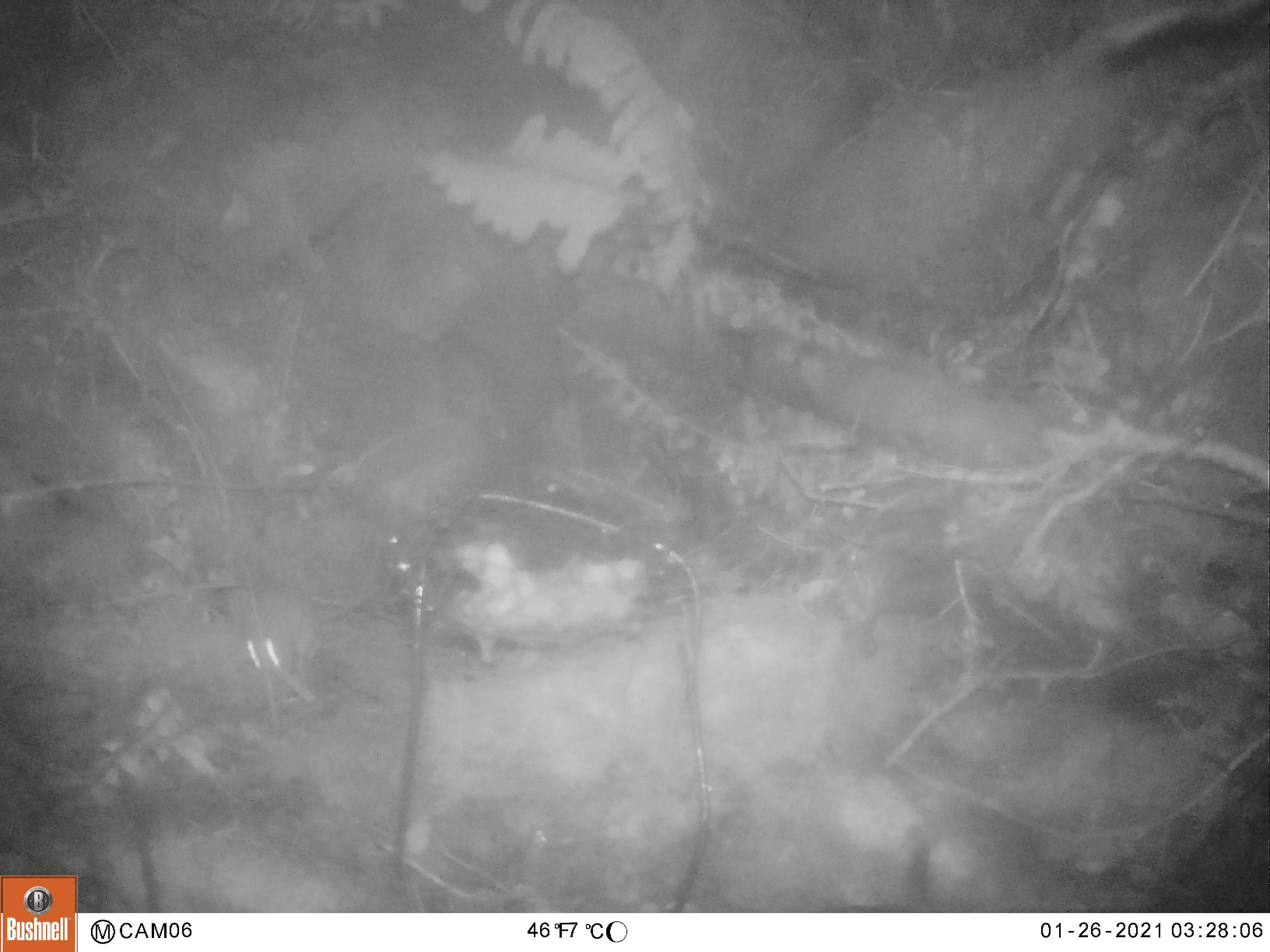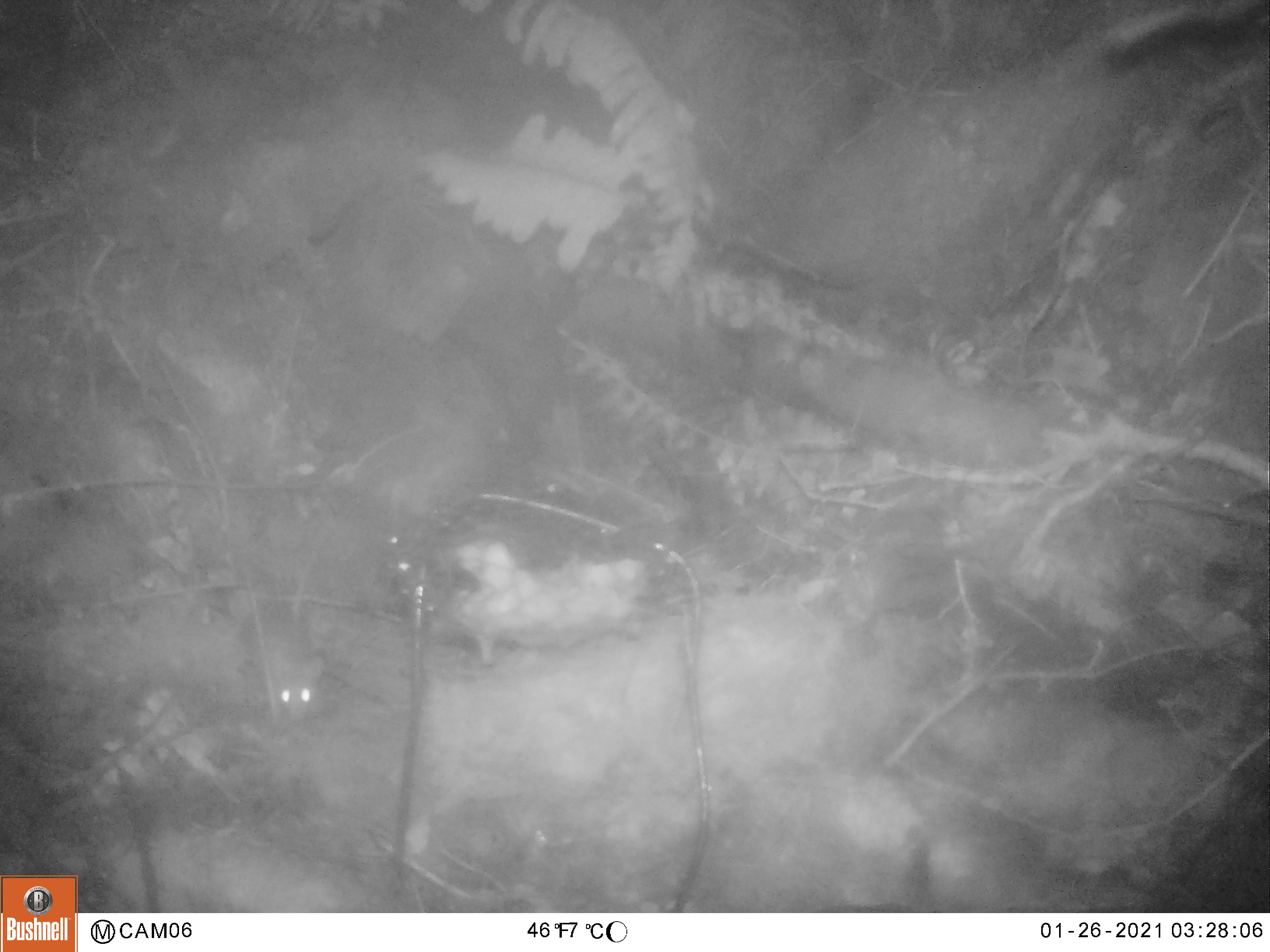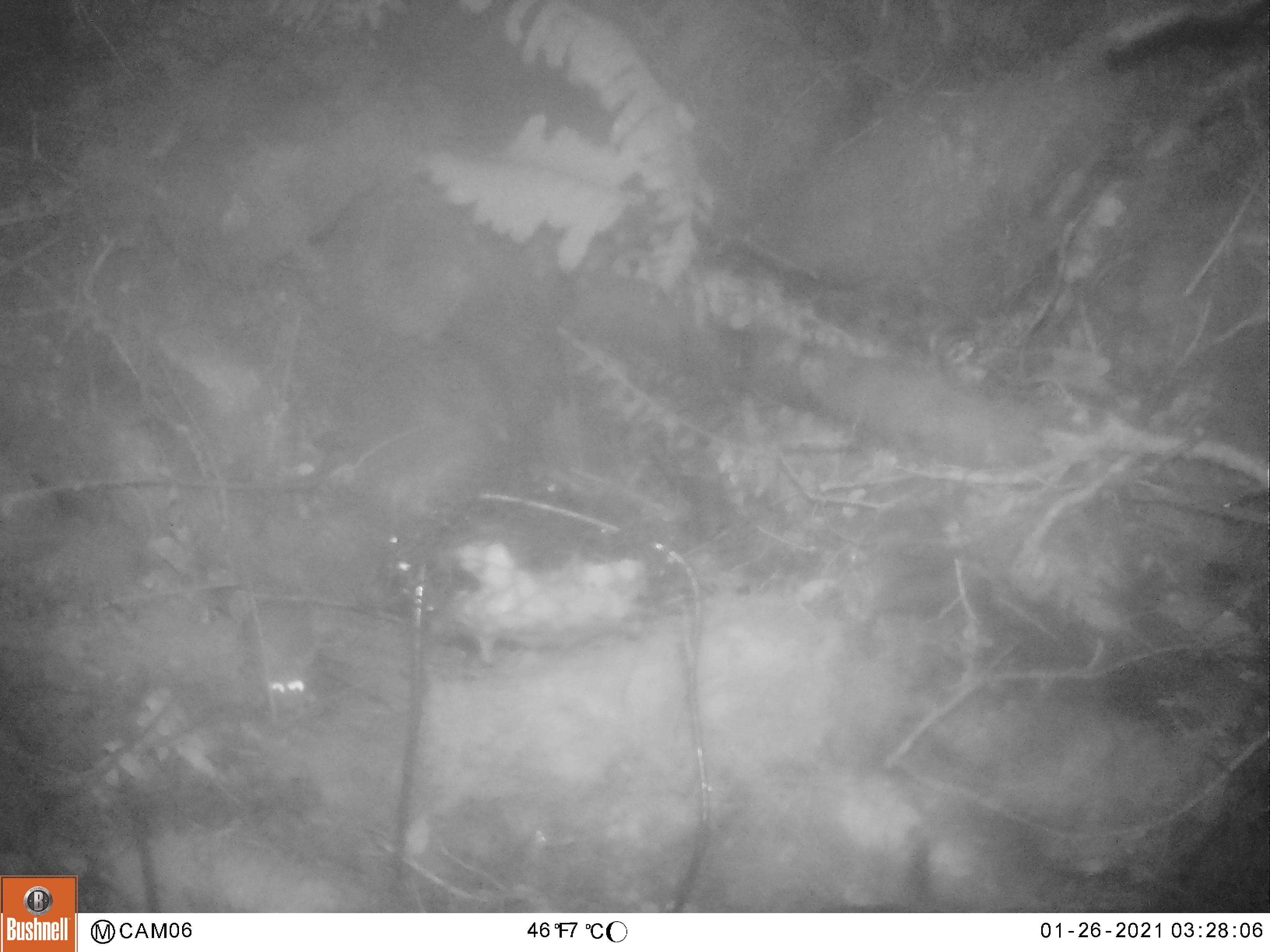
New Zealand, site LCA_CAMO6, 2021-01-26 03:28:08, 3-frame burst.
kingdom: Animalia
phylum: Chordata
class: Mammalia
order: Rodentia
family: Muridae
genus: Mus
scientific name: Mus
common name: mouse